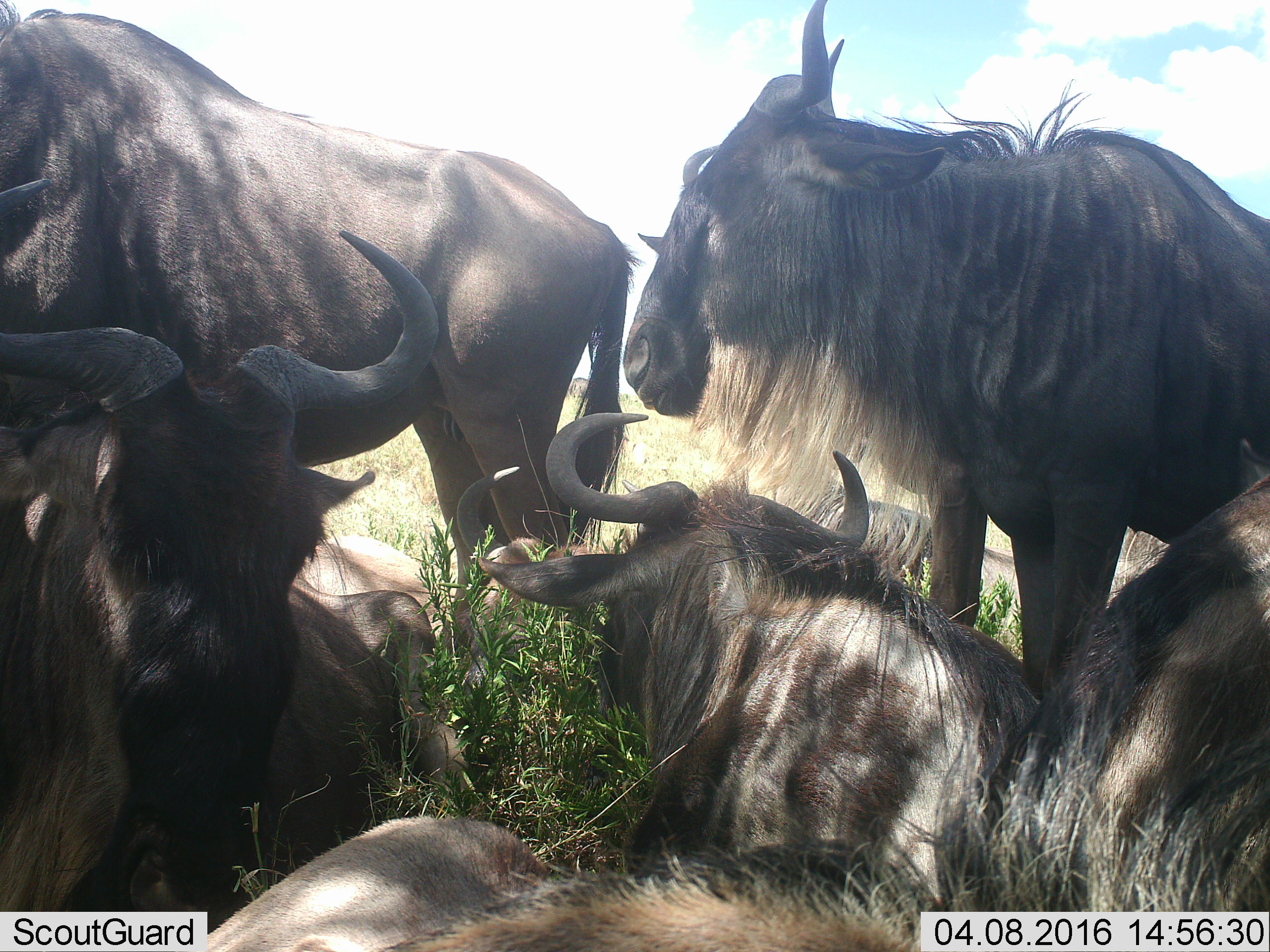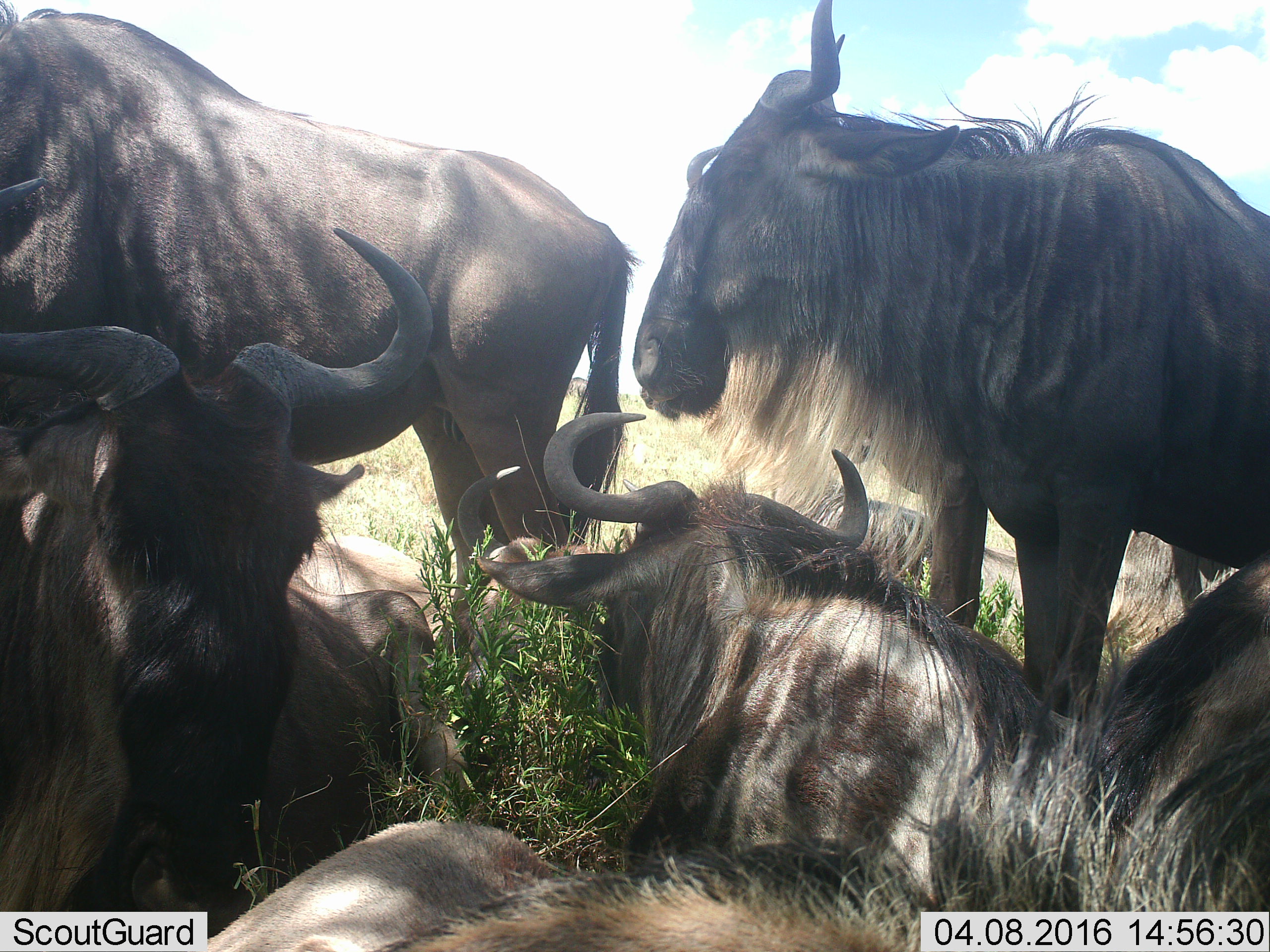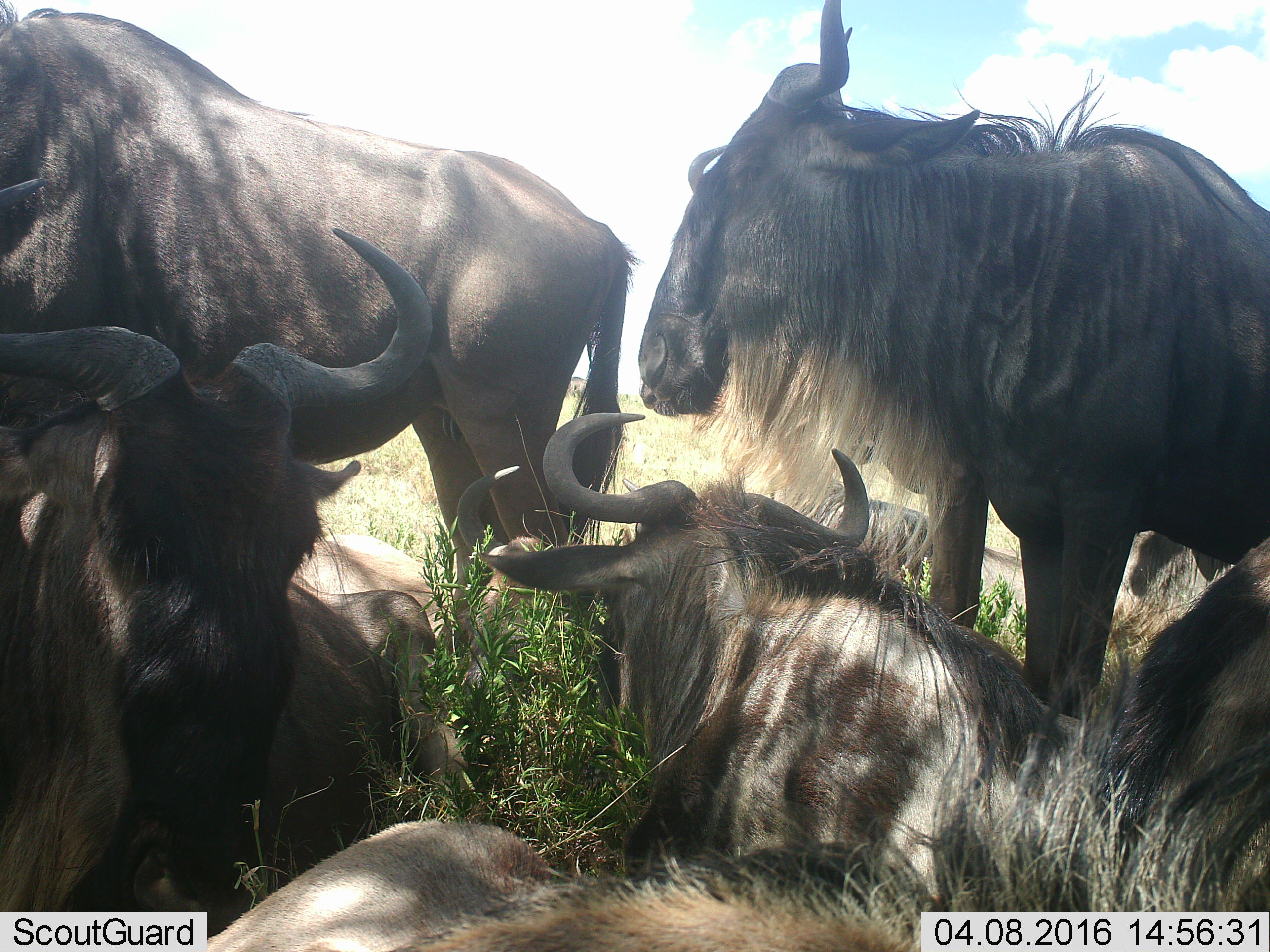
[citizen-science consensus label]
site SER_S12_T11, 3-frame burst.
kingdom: Animalia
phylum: Chordata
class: Mammalia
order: Artiodactyla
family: Bovidae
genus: Connochaetes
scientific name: Connochaetes taurinus taurinus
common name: blue wildebeest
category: wildebeestblue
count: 8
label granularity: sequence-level